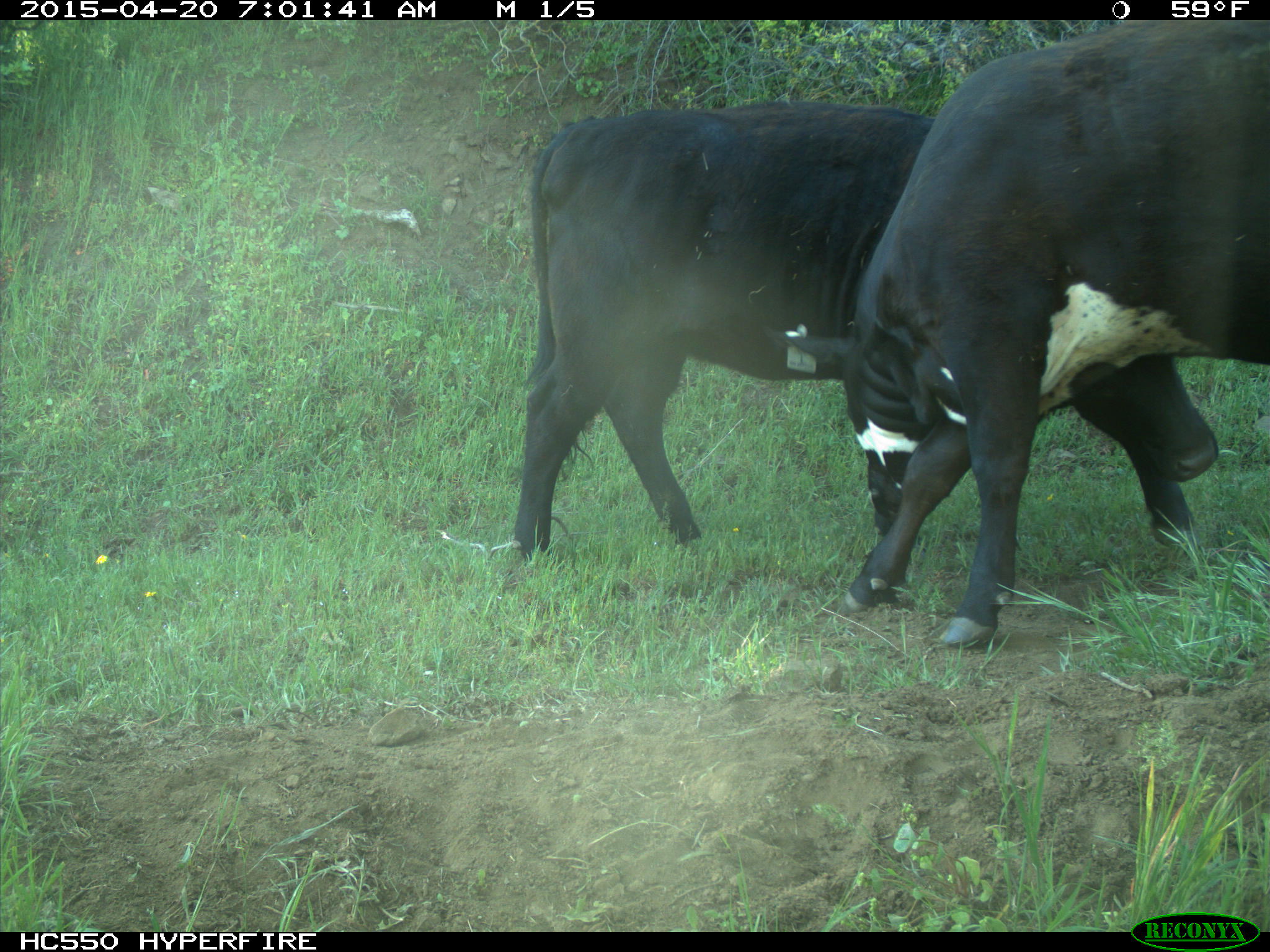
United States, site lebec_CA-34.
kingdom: Animalia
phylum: Chordata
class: Mammalia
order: Artiodactyla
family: Bovidae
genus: Bos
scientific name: Bos taurus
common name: domestic cow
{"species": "Bos taurus (domestic cow)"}